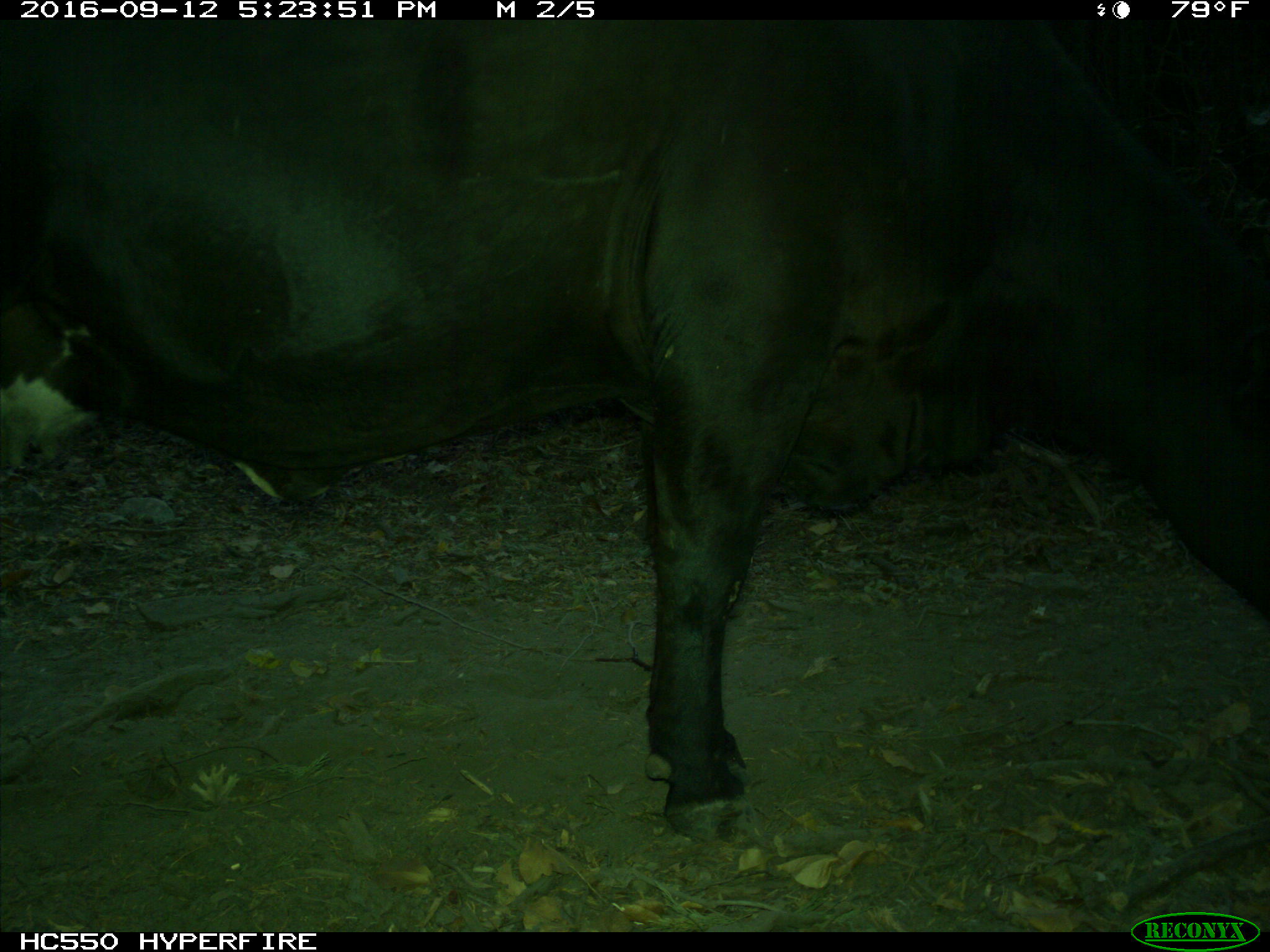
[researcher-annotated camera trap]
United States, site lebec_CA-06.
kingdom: Animalia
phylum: Chordata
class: Mammalia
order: Artiodactyla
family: Bovidae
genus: Bos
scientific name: Bos taurus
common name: domestic cow